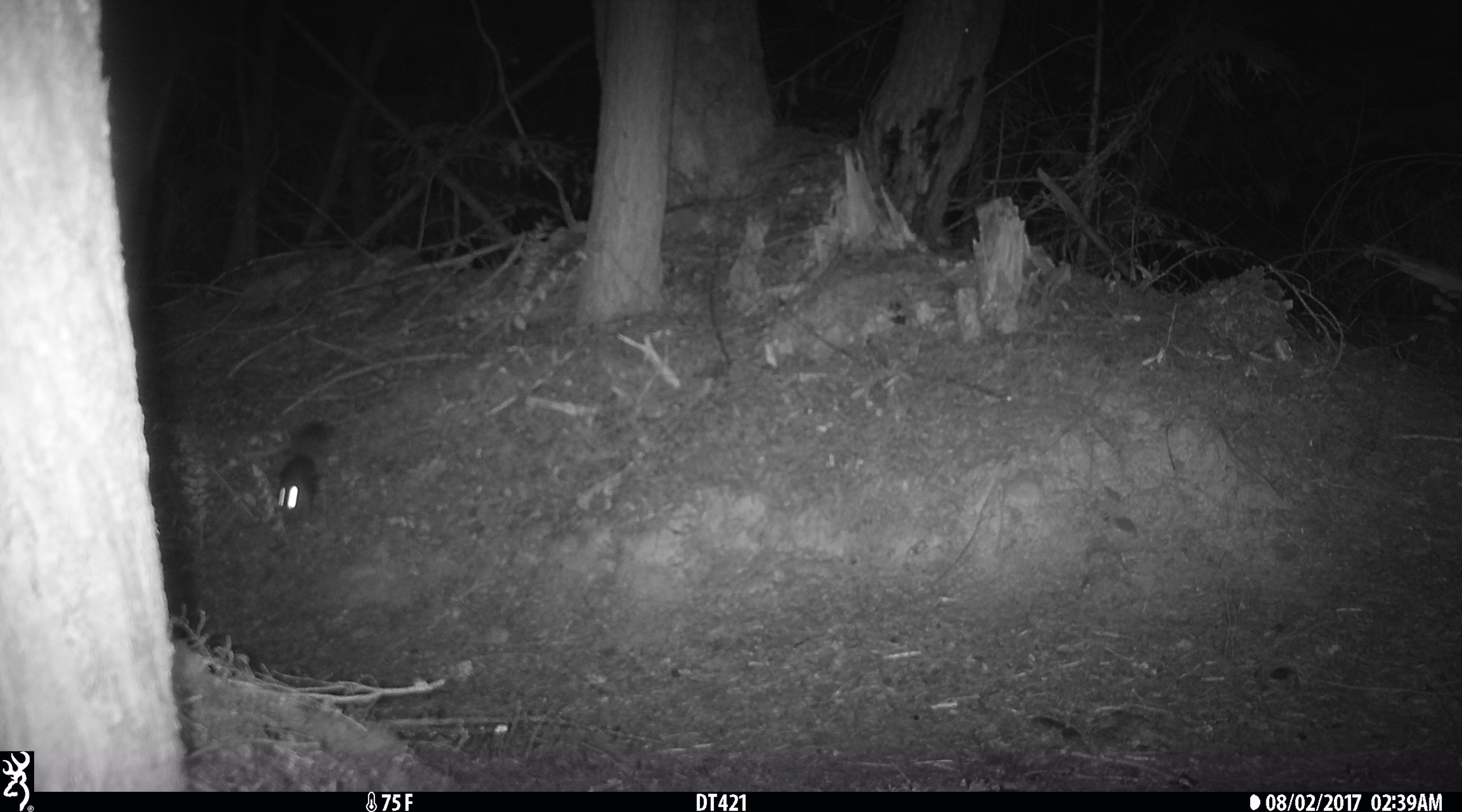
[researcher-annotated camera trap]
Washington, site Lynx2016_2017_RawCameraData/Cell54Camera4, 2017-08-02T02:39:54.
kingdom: Animalia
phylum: Chordata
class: Mammalia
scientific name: Mammalia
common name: small mammal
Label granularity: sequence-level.